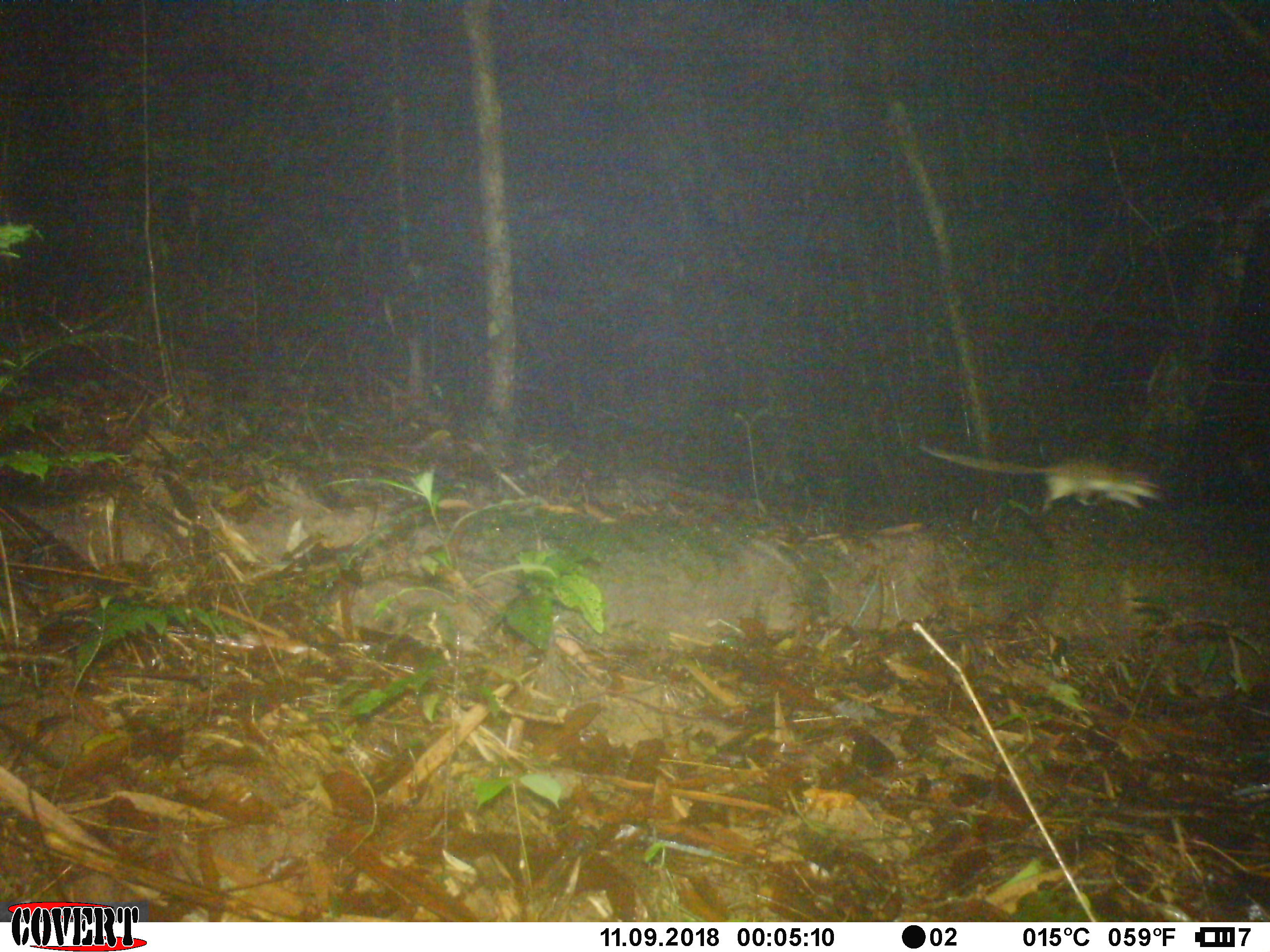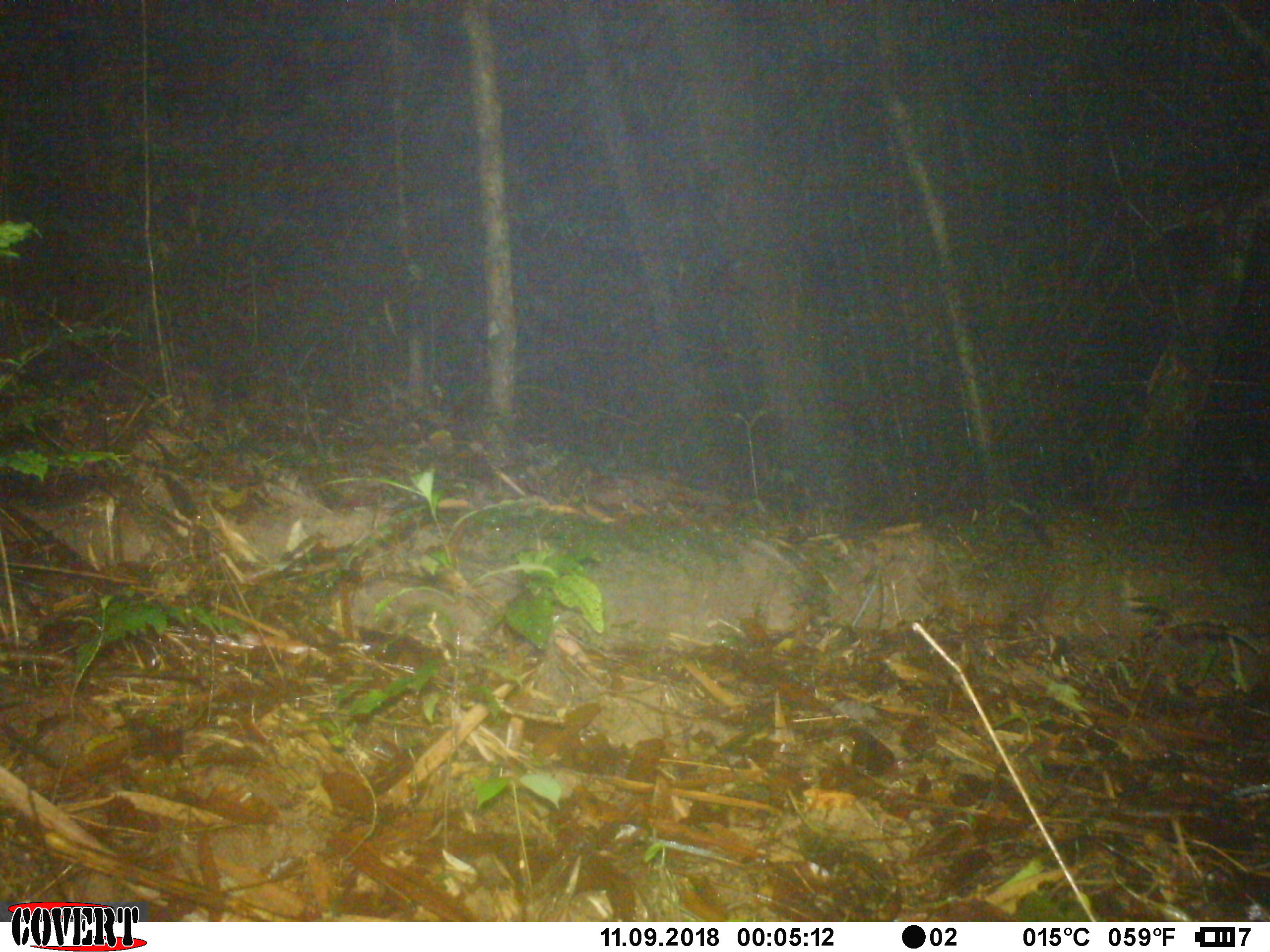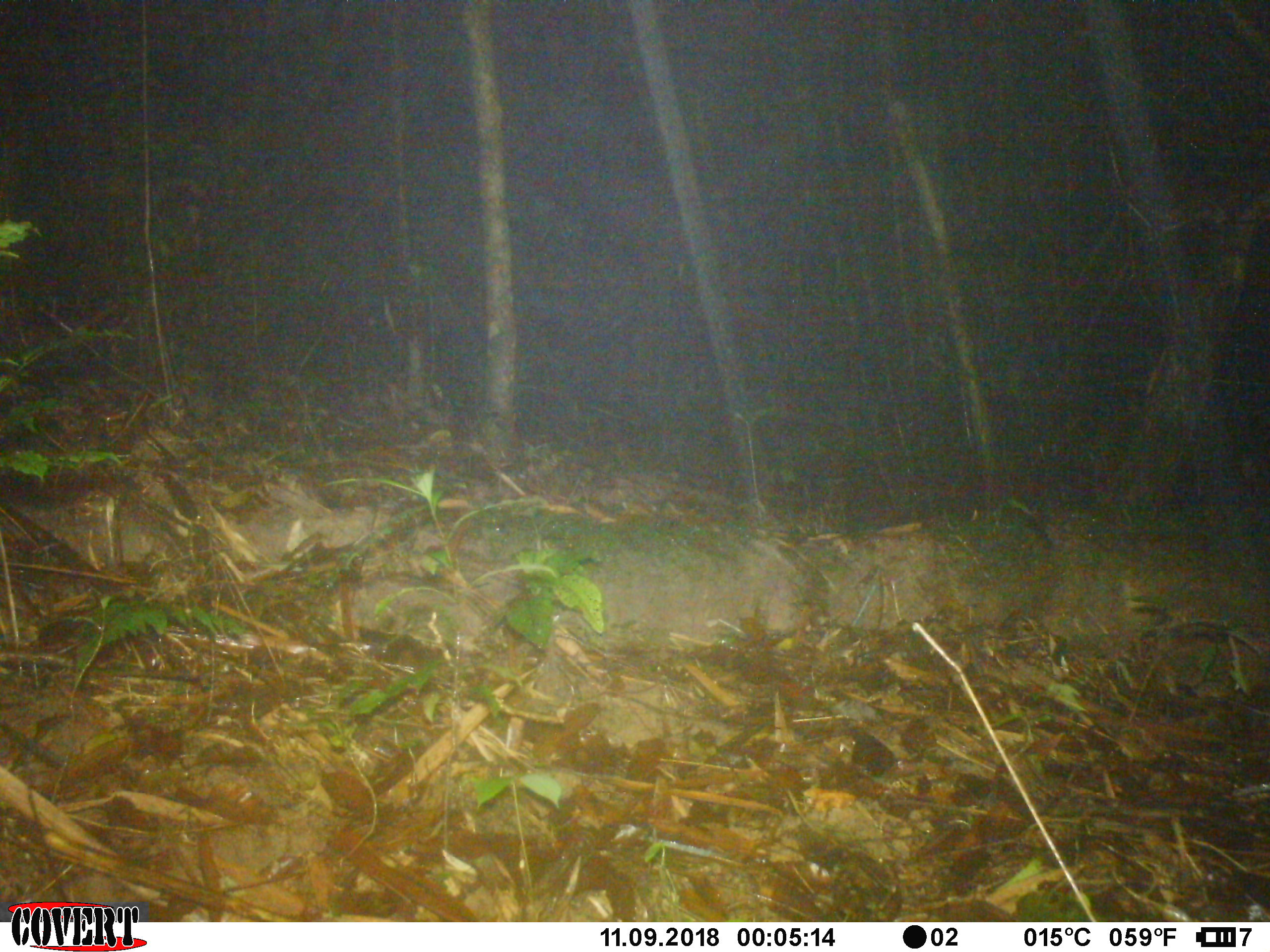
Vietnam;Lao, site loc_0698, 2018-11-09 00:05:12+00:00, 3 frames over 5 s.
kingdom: Animalia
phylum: Chordata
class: Mammalia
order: Rodentia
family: Muridae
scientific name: Muridae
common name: old-world mice and rats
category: unidentified murid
Unidentified murid (old-world mice and rats) (Muridae). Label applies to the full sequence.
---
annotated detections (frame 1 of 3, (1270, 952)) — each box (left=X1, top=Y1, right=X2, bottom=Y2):
unidentified murid: (left=917, top=443, right=1164, bottom=516)